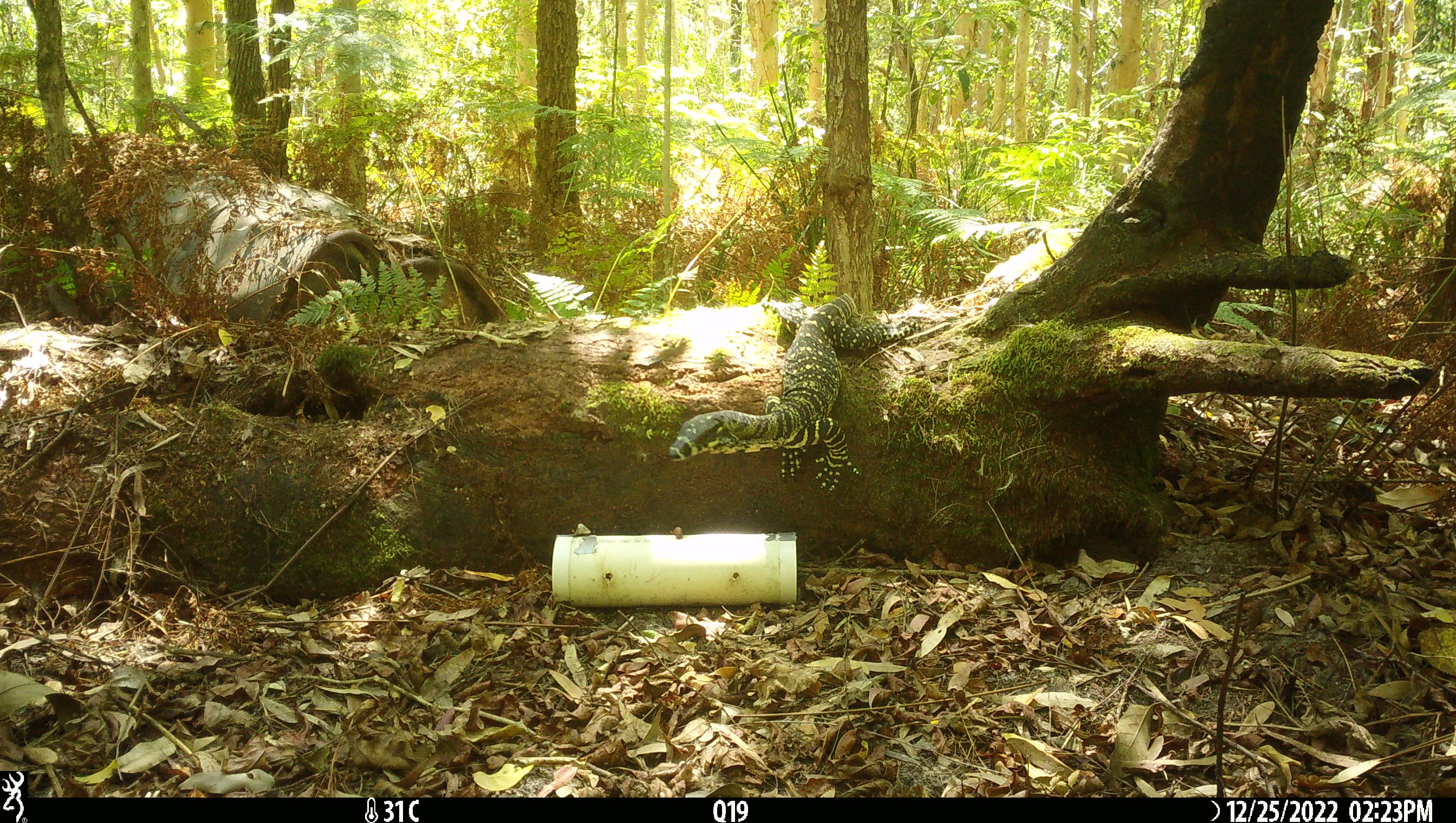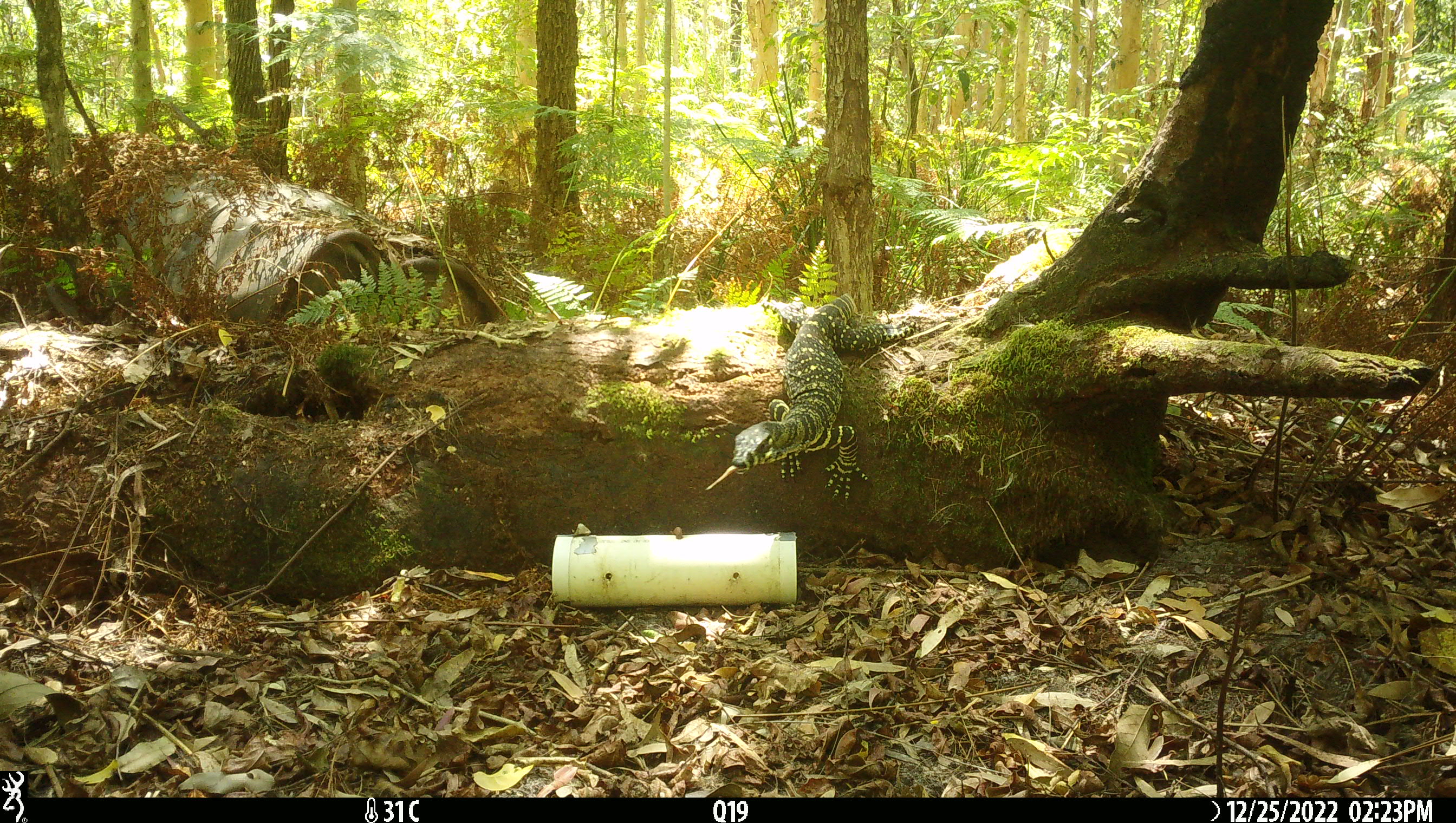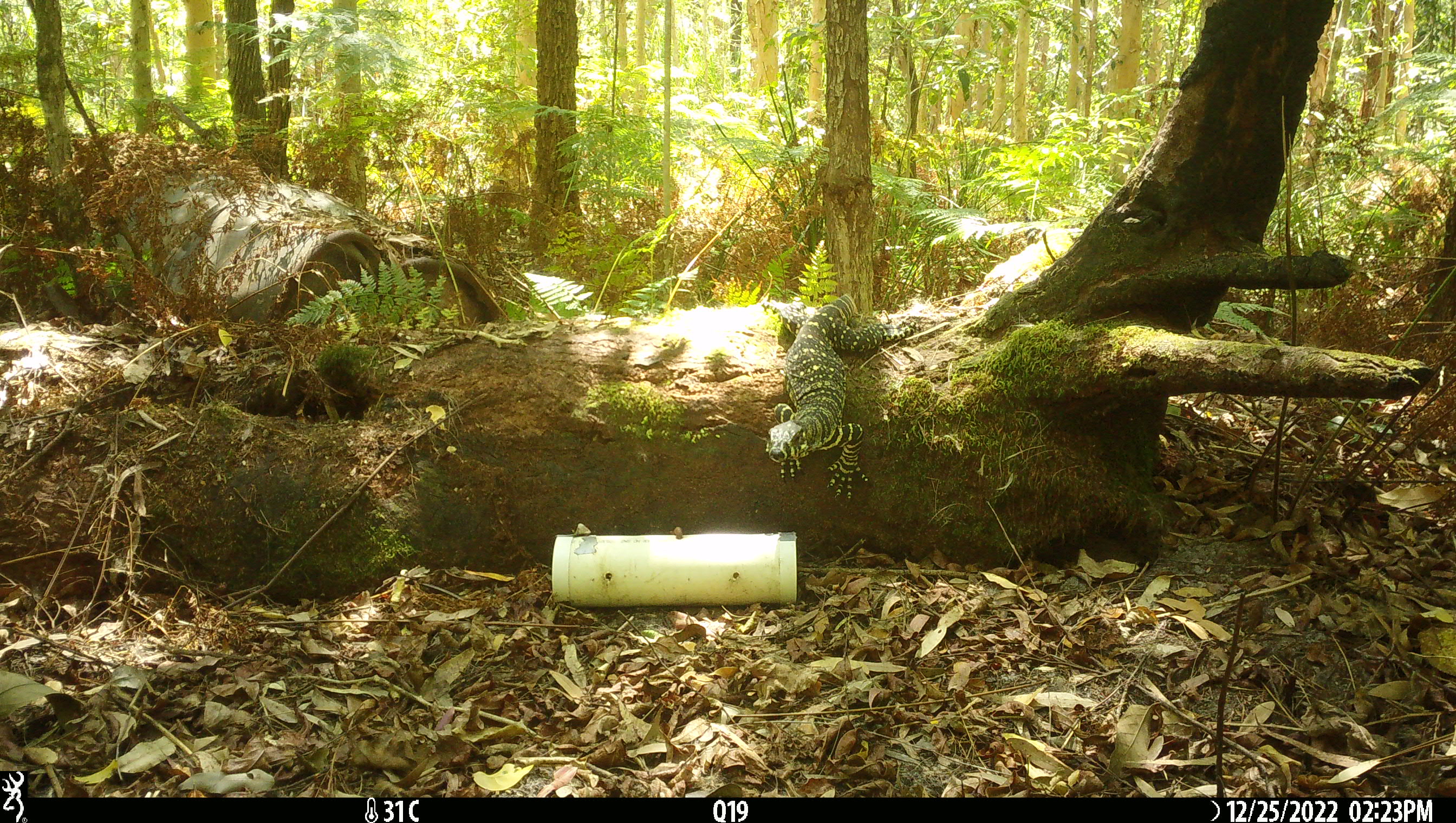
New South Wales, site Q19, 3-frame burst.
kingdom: Animalia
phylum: Chordata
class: Reptilia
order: Squamata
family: Varanidae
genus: Varanus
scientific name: Varanus varius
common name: lace monitor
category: goanna